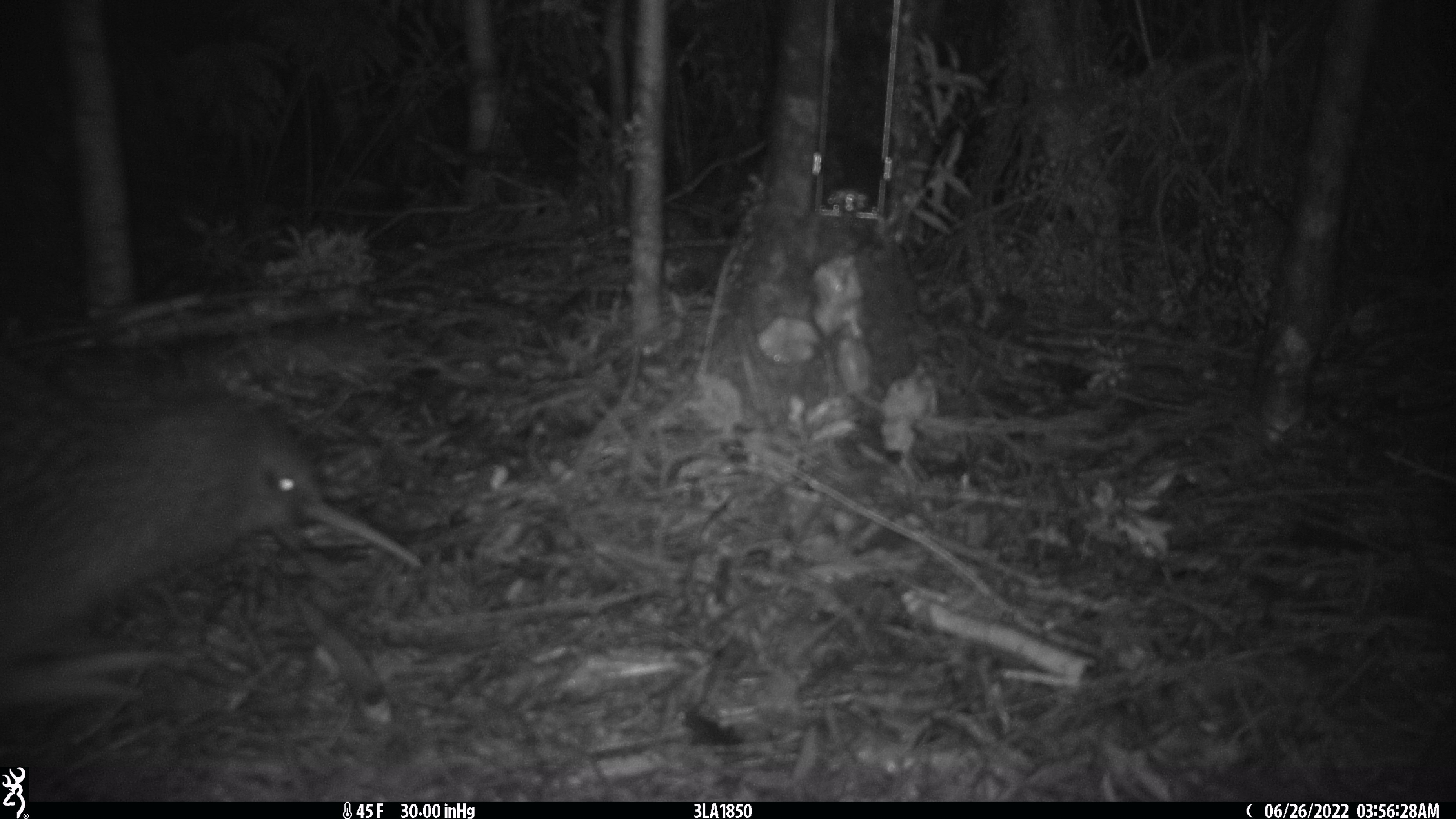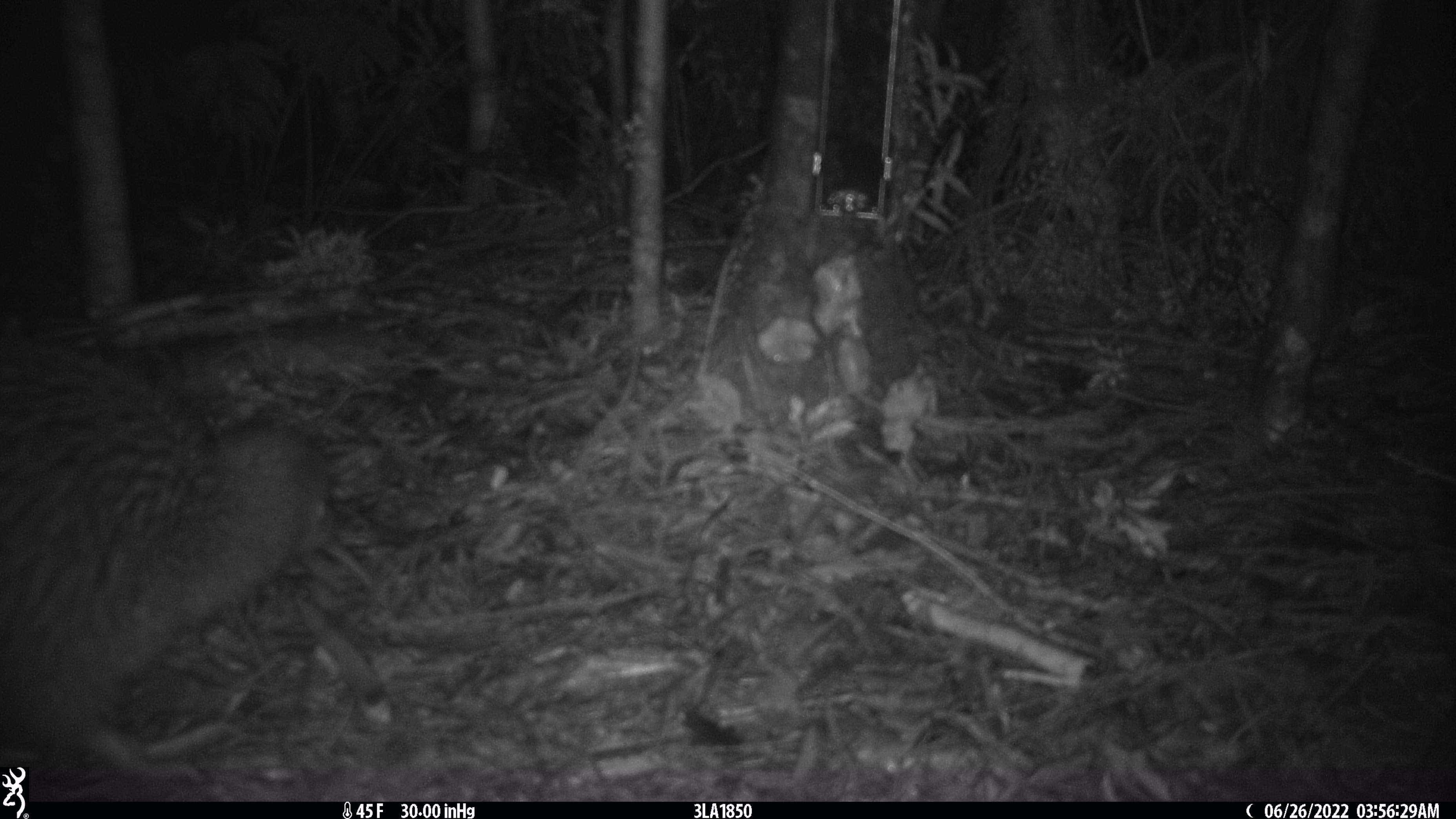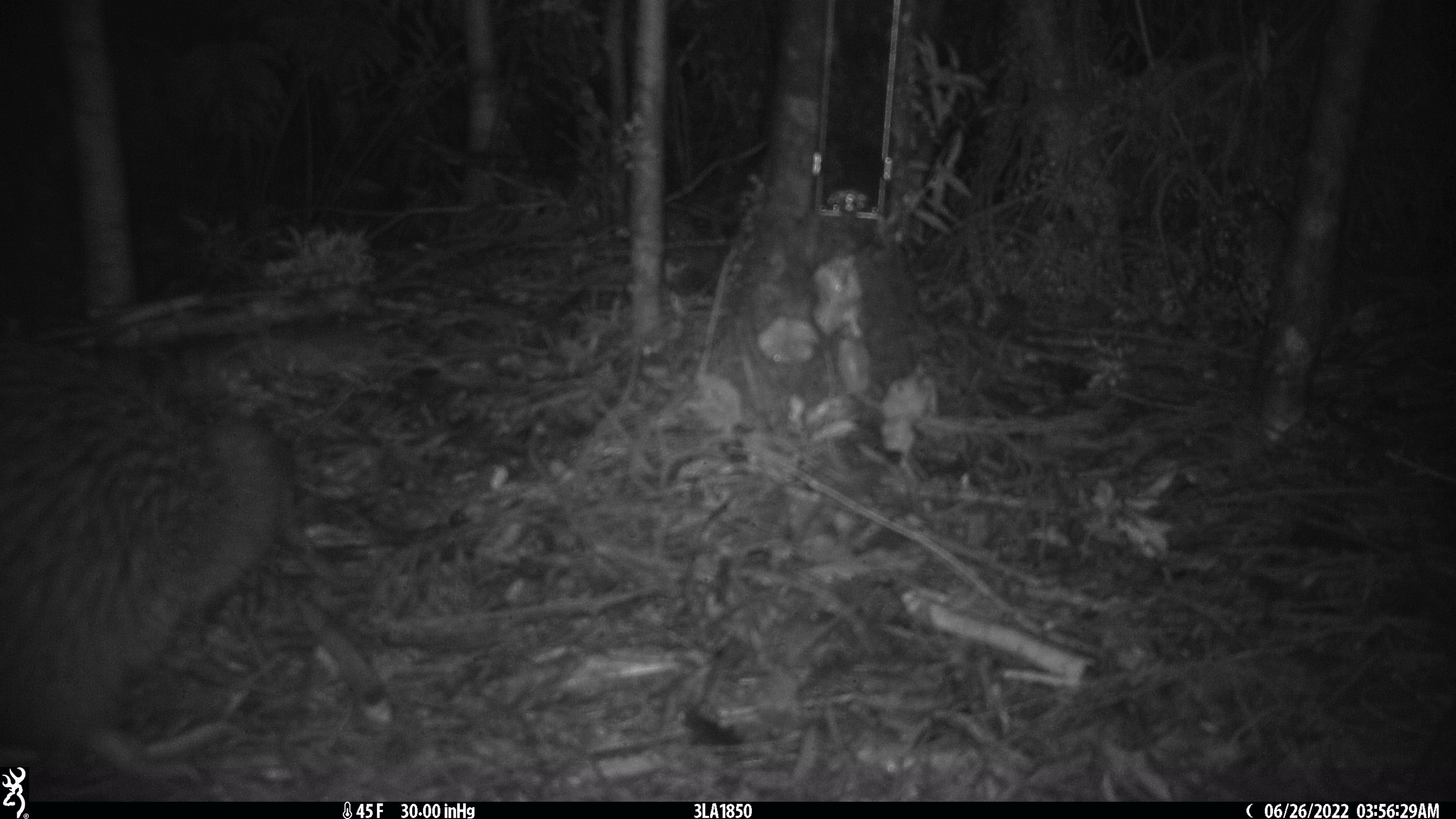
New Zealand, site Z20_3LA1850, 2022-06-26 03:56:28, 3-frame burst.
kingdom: Animalia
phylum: Chordata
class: Aves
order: Apterygiformes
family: Apterygidae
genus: Apteryx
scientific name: Apteryx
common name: kiwi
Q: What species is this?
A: Kiwi (Apteryx).